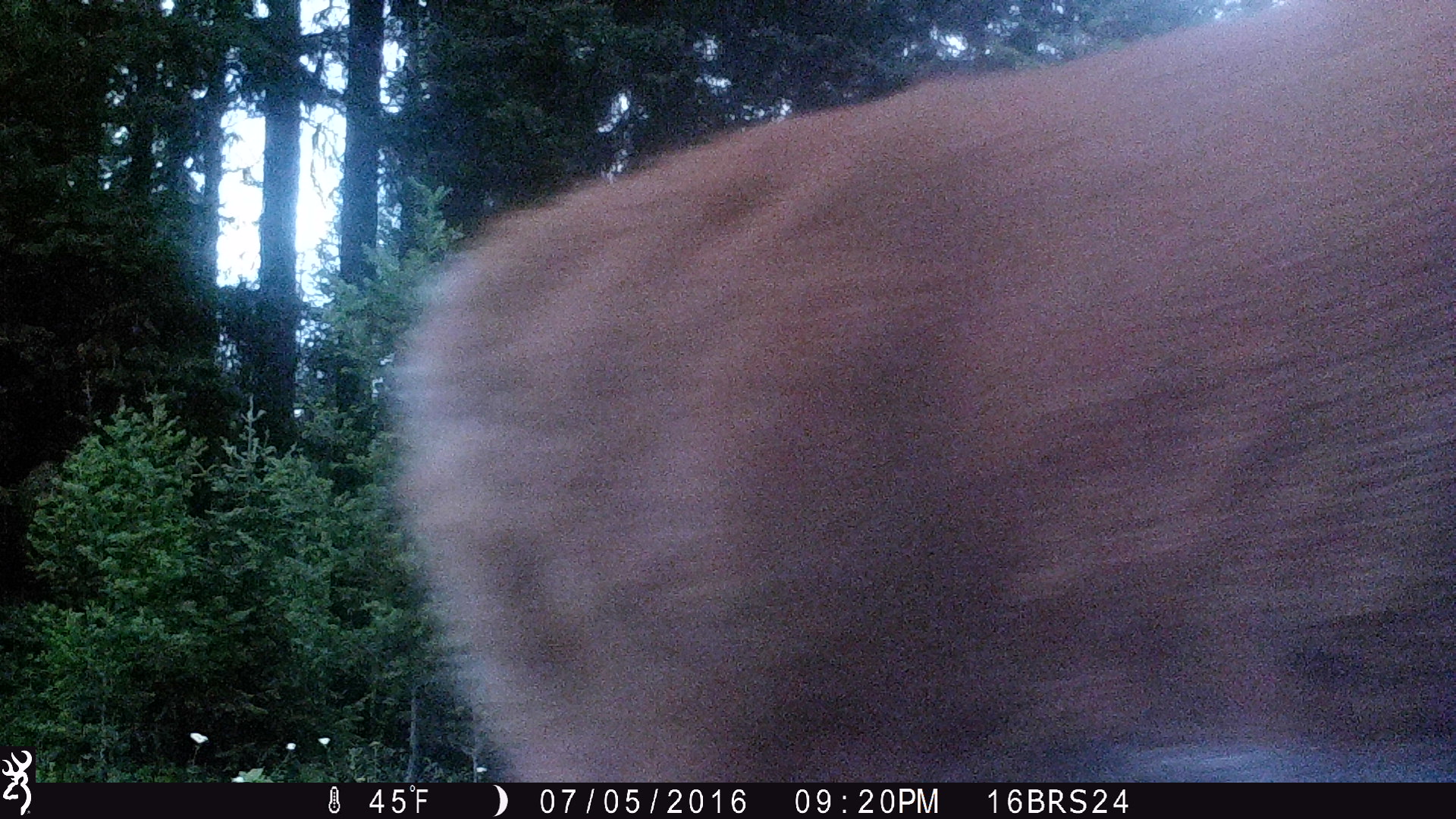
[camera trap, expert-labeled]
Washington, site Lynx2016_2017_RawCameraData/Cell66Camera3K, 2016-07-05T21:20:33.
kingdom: Animalia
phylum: Chordata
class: Mammalia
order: Artiodactyla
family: Cervidae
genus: Odocoileus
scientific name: Odocoileus virginianus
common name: white-tailed deer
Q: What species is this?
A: Odocoileus virginianus (white-tailed deer).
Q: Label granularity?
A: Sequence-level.